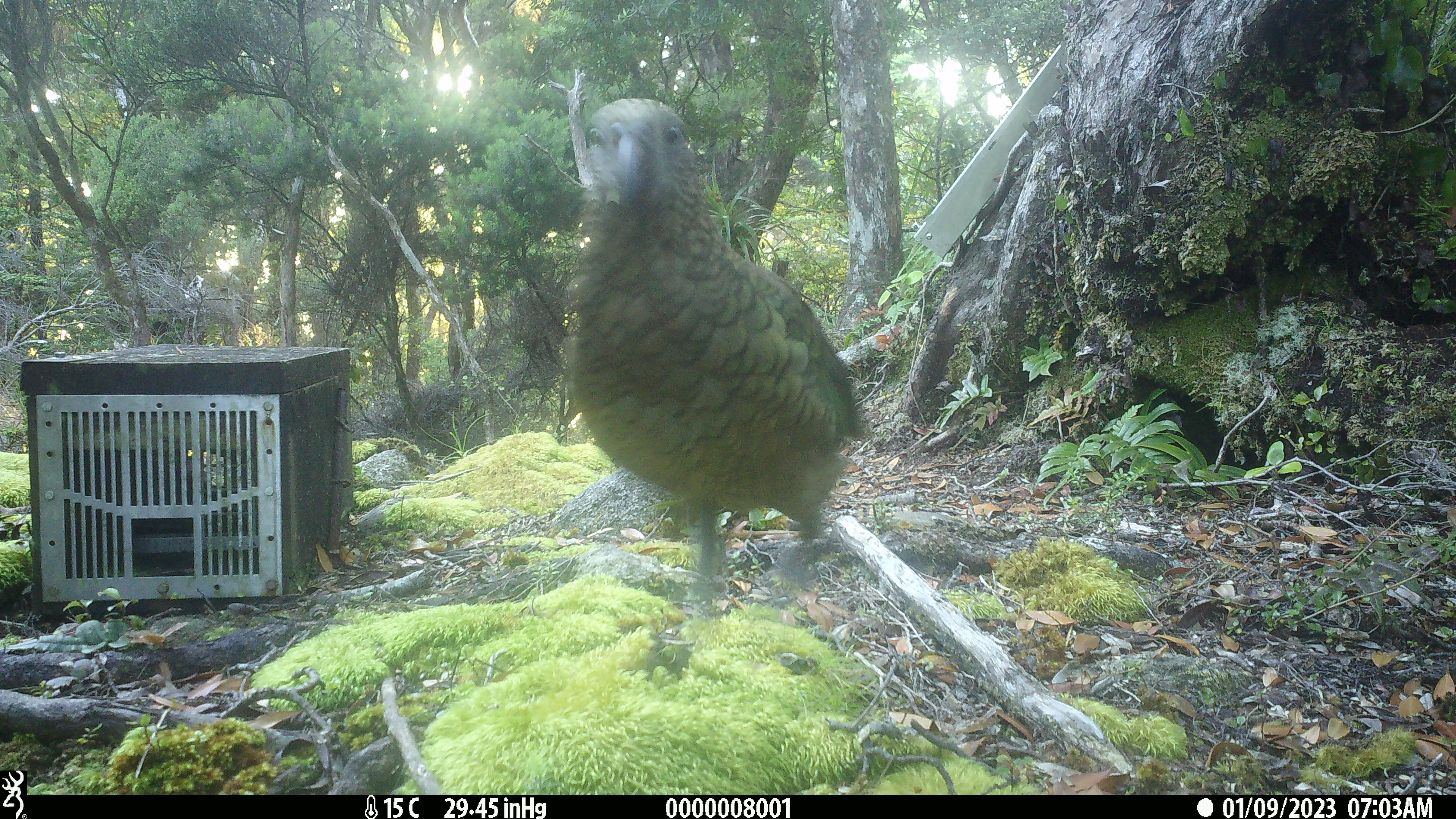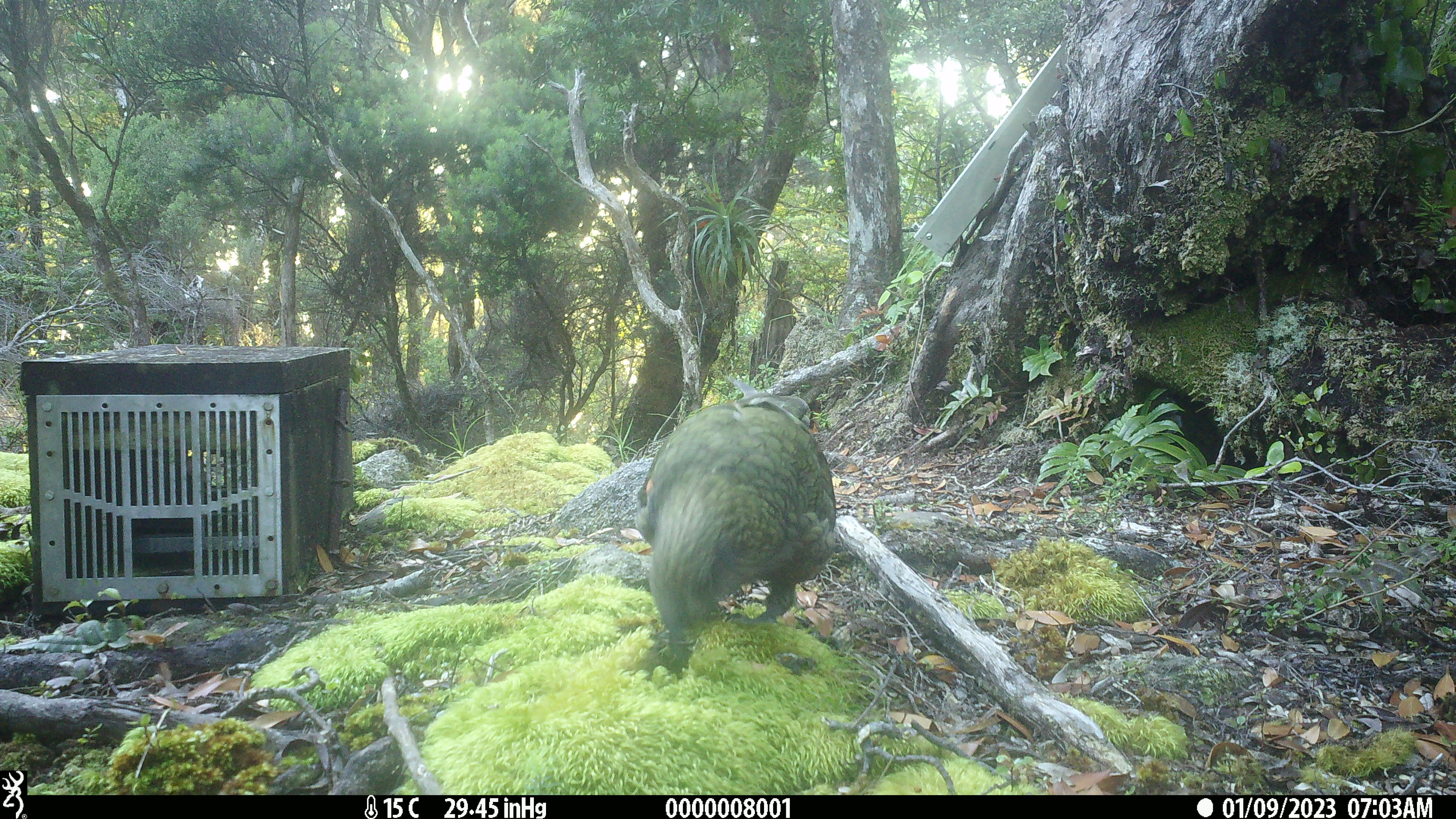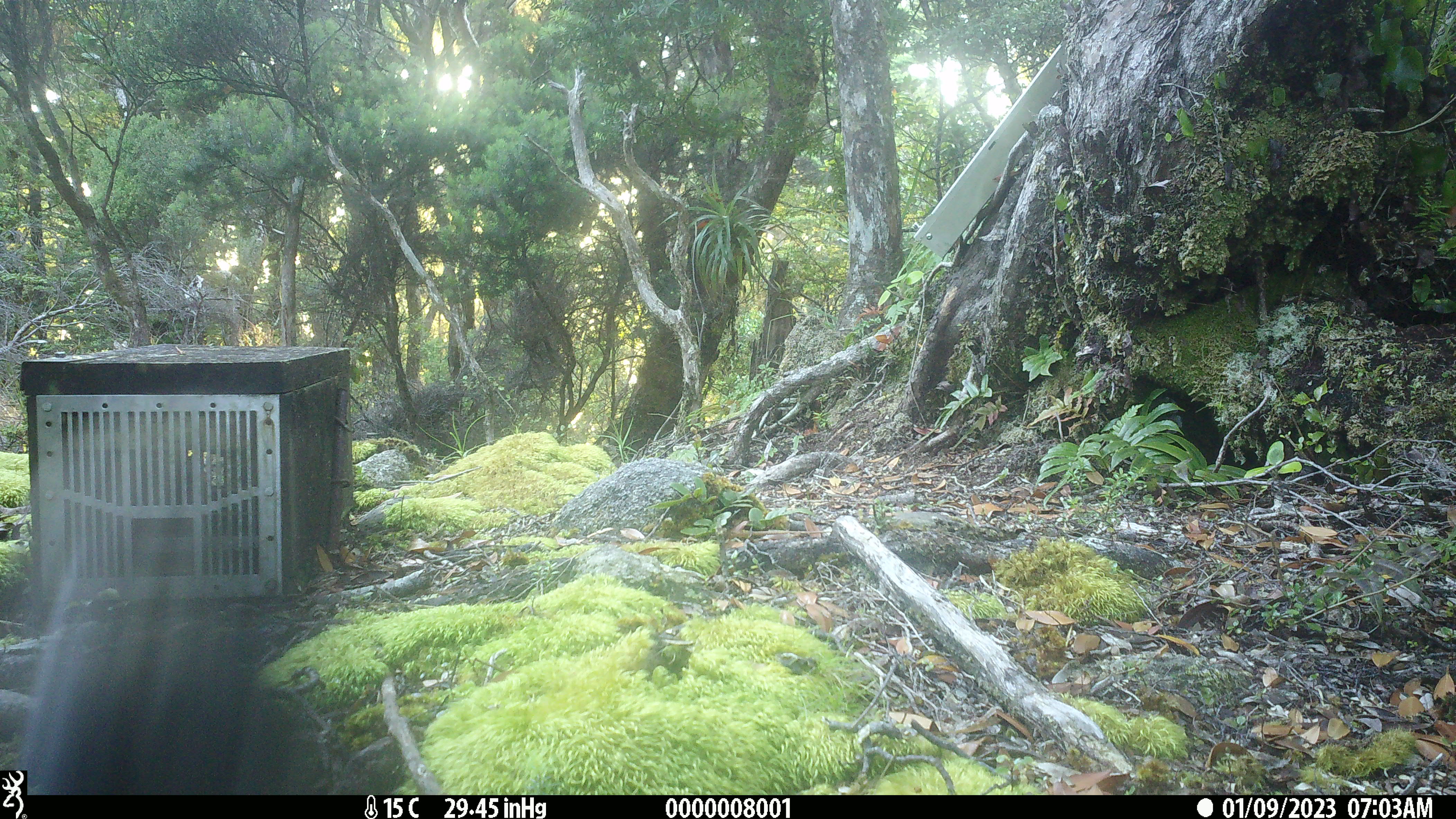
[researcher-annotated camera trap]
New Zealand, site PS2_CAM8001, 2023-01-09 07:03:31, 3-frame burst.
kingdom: Animalia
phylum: Chordata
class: Aves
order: Psittaciformes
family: Strigopidae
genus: Nestor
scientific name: Nestor notabilis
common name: kea